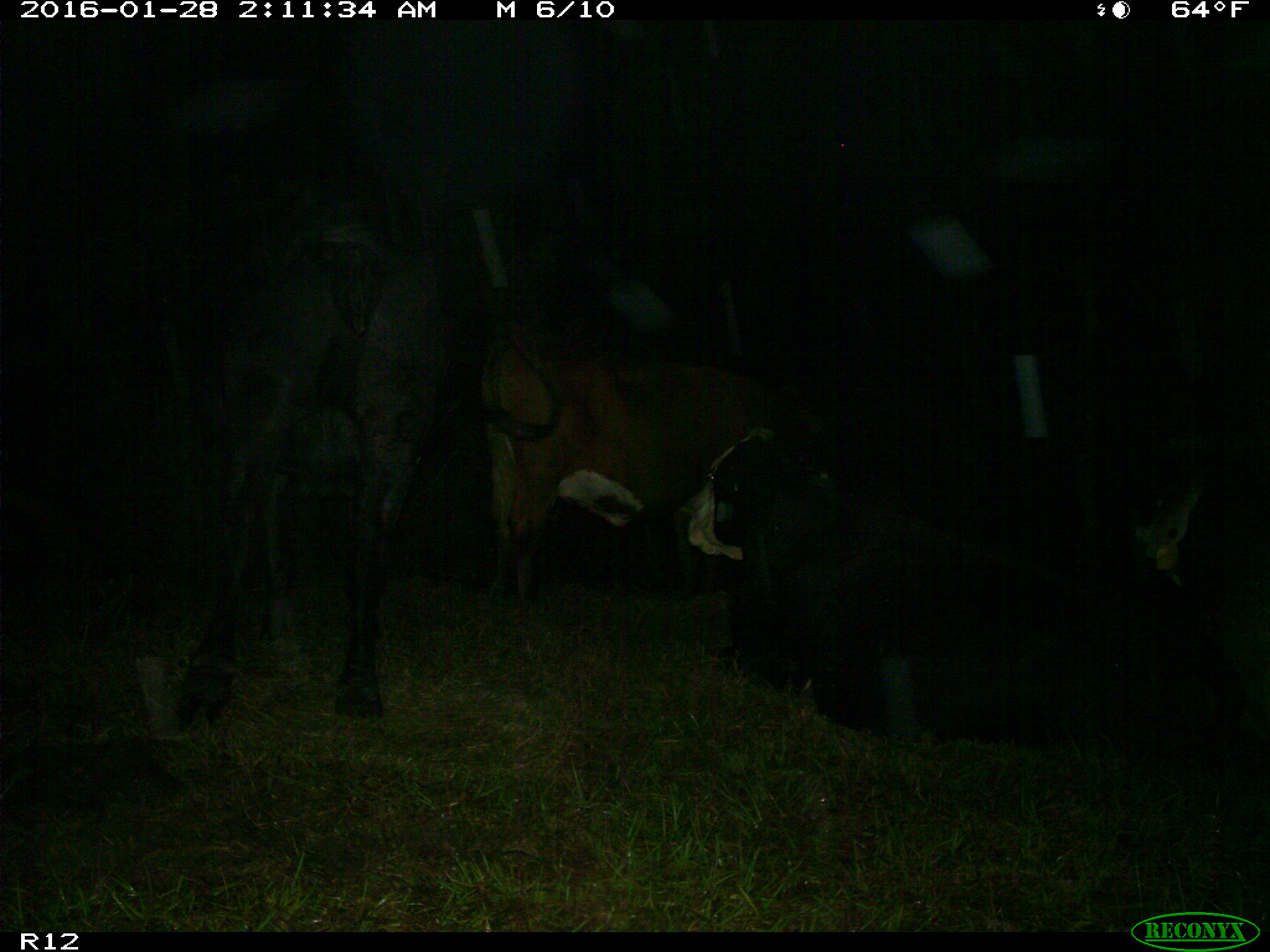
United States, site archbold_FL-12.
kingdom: Animalia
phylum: Chordata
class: Mammalia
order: Artiodactyla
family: Bovidae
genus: Bos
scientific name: Bos taurus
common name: domestic cow